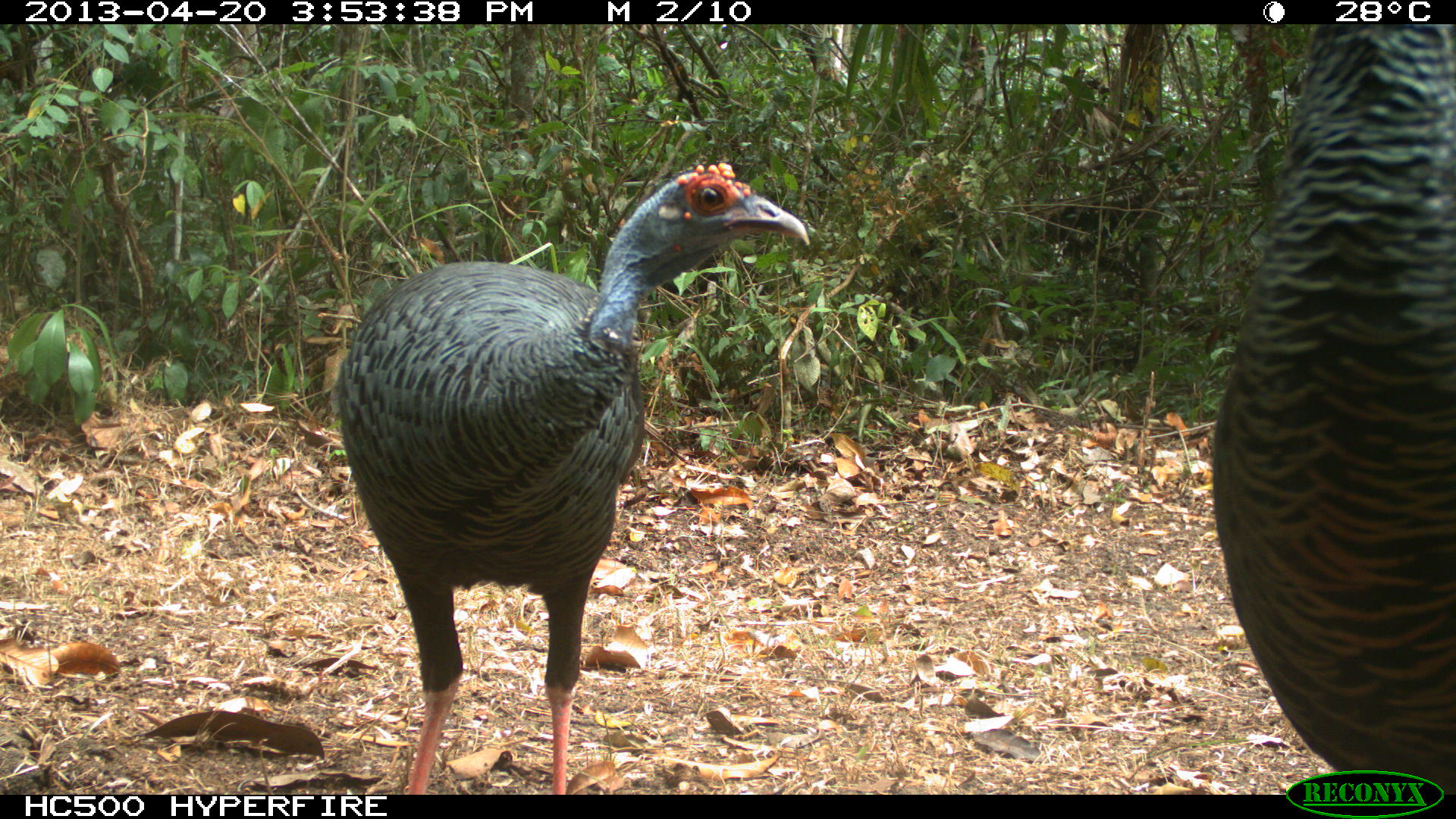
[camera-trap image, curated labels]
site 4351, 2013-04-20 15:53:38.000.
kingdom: Animalia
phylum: Chordata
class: Aves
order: Galliformes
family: Phasianidae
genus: Meleagris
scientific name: Meleagris ocellata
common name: ocellated turkey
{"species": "Meleagris ocellata (ocellated turkey)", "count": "3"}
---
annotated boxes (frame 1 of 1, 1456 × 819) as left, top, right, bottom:
meleagris ocellata: 328, 161, 810, 793; 1213, 24, 1456, 793